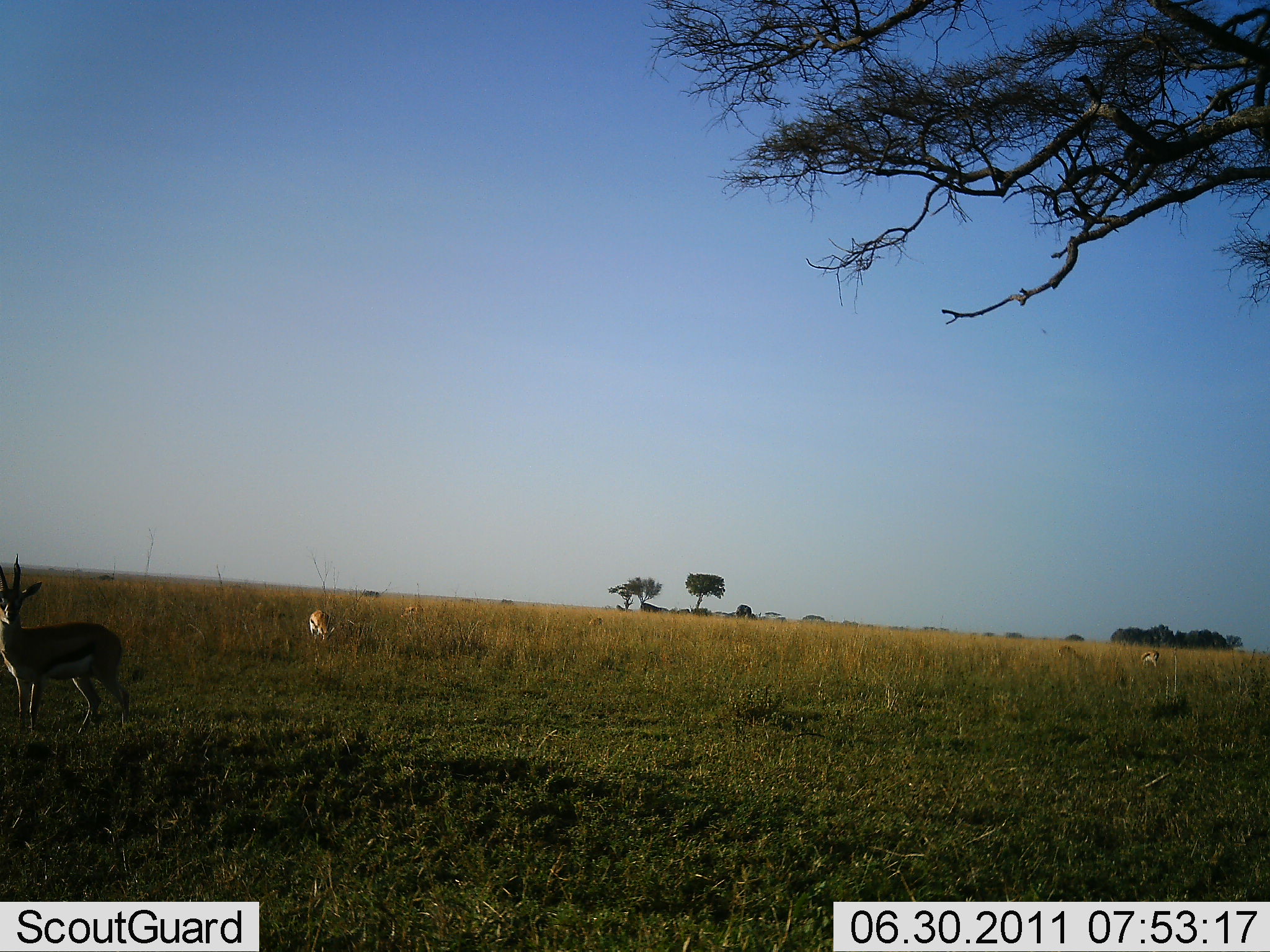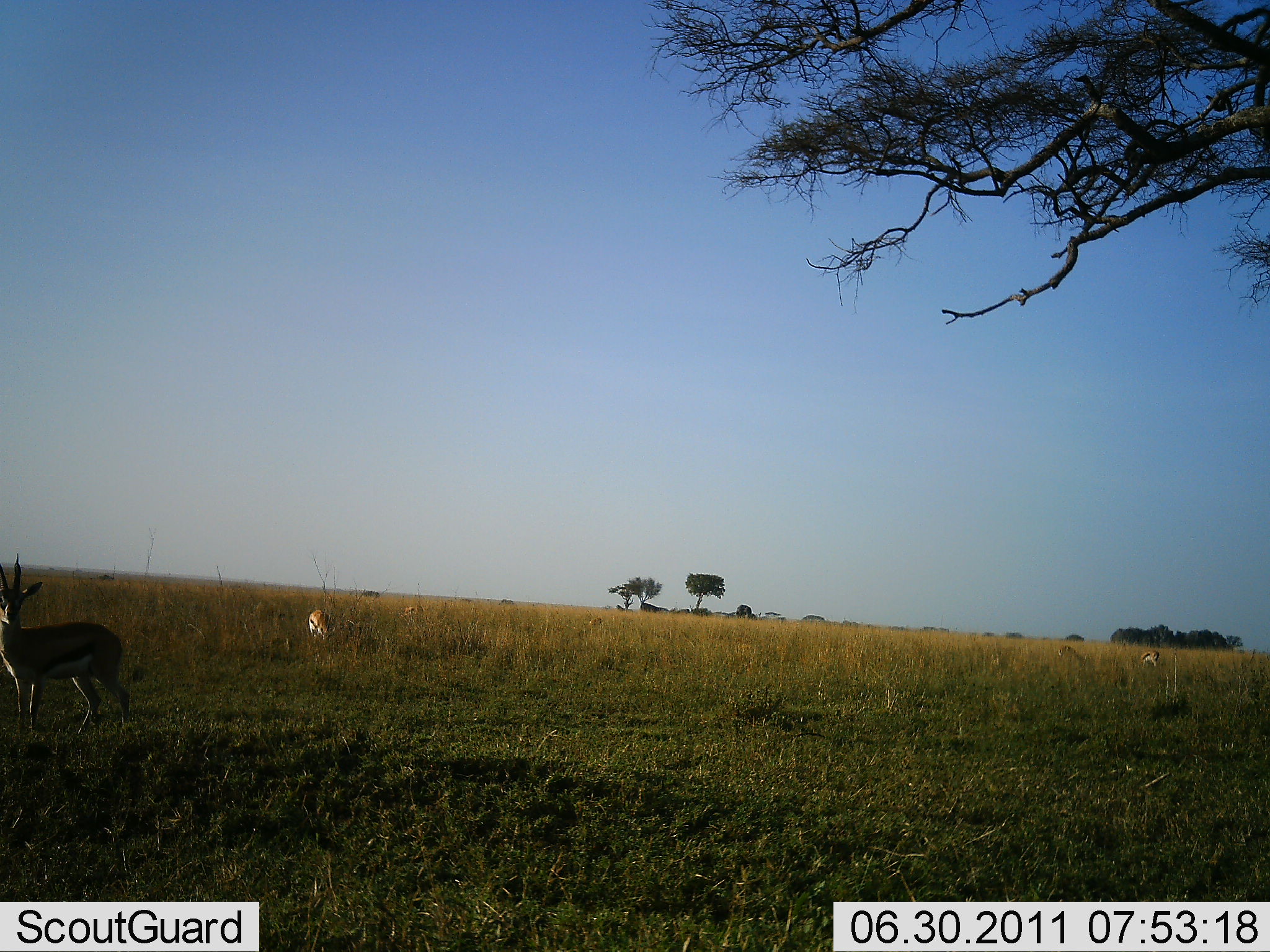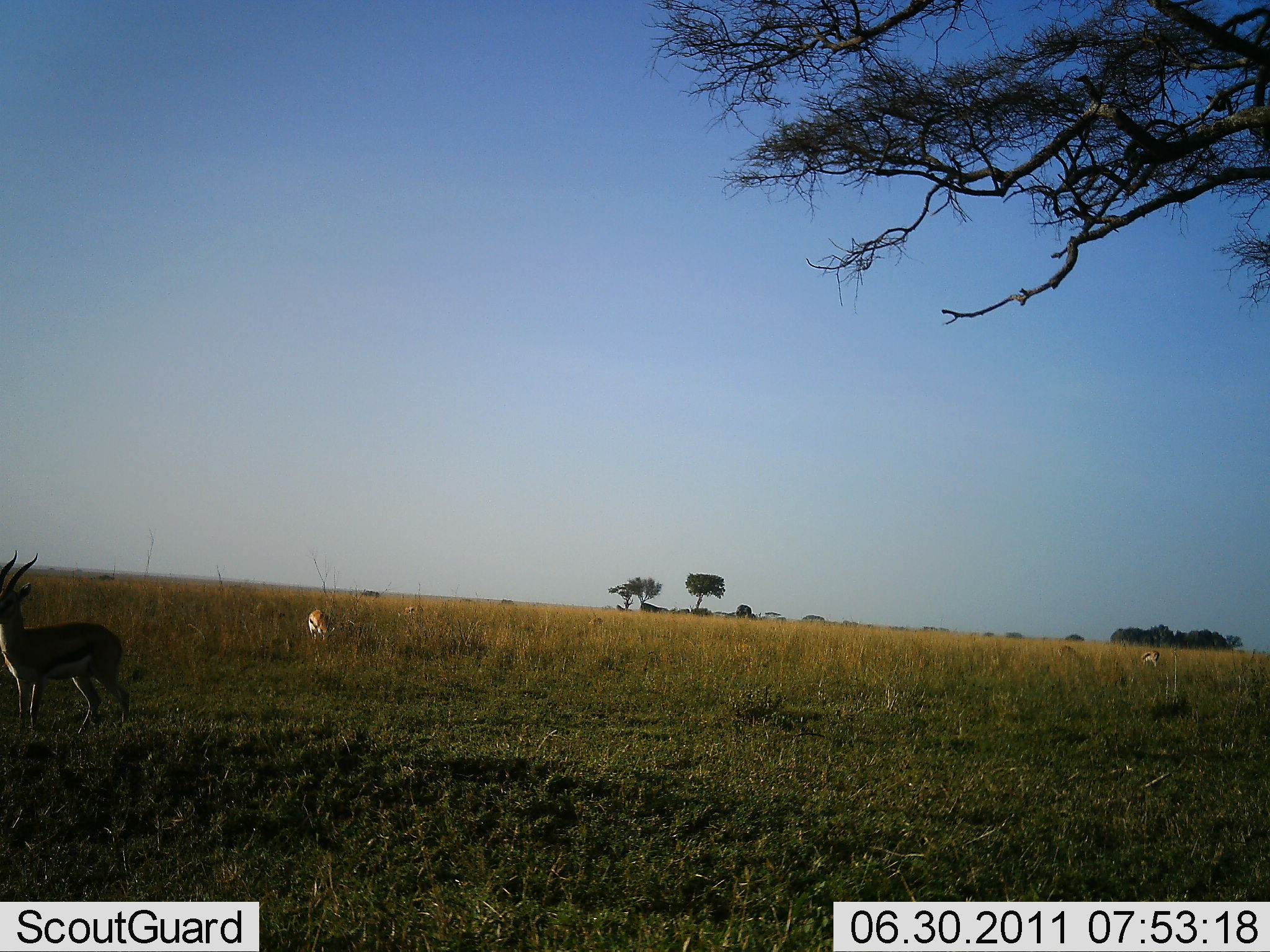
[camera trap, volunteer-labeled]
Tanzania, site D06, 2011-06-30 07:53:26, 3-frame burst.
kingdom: Animalia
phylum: Chordata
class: Mammalia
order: Artiodactyla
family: Bovidae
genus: Eudorcas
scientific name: Eudorcas thomsonii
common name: thomson's gazelle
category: gazellethomsons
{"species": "gazellethomsons (thomson's gazelle) (Eudorcas thomsonii)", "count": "2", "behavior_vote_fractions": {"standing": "91%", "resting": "0%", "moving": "18%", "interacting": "0%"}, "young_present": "0%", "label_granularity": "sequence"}